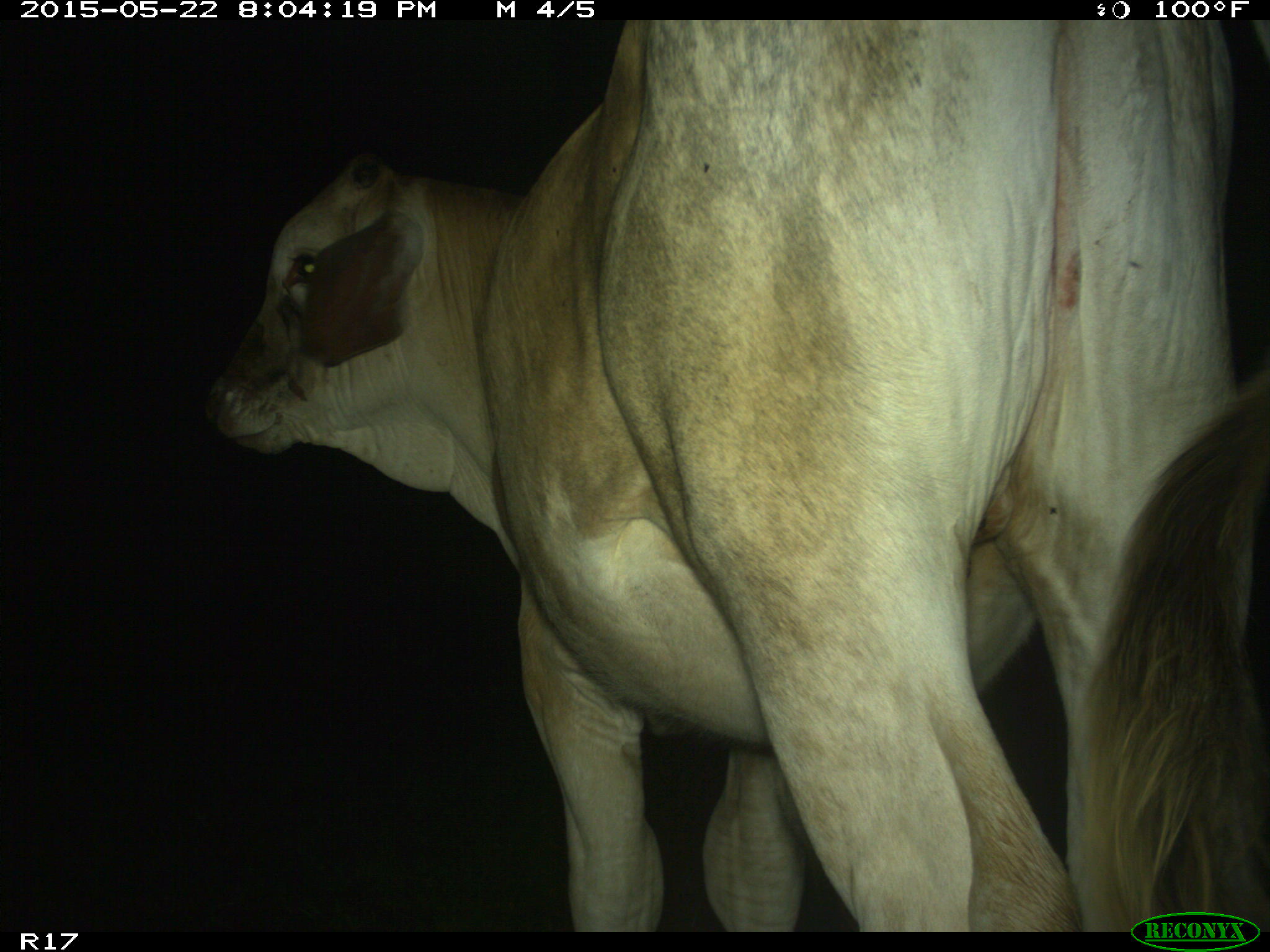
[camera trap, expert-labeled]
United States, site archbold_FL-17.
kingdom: Animalia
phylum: Chordata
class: Mammalia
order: Artiodactyla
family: Bovidae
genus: Bos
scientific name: Bos taurus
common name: domestic cow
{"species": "Bos taurus (domestic cow)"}